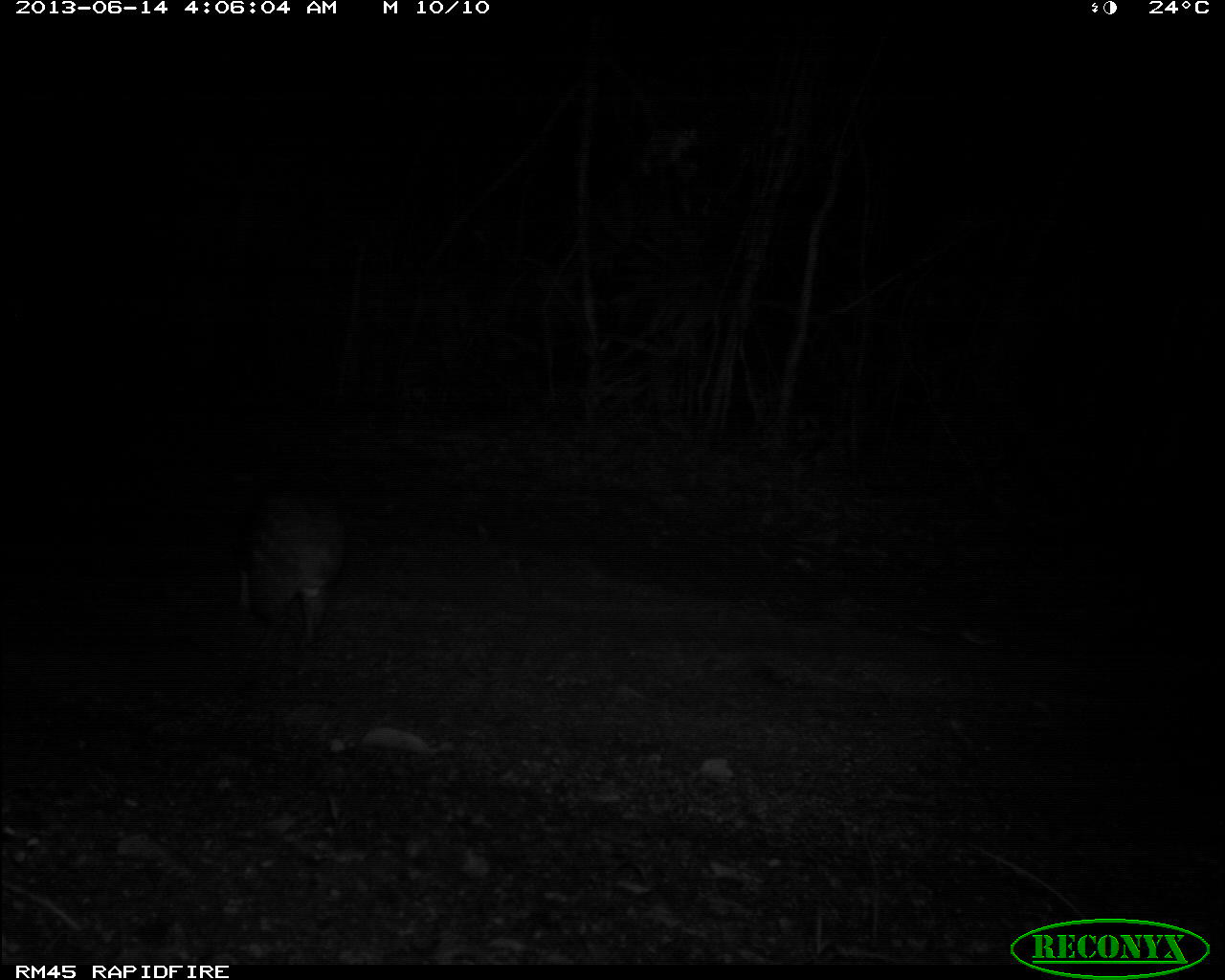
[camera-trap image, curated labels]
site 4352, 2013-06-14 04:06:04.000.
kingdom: Animalia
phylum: Chordata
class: Mammalia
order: Rodentia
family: Cuniculidae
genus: Cuniculus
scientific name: Cuniculus paca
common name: spotted paca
Cuniculus paca (spotted paca), count 1.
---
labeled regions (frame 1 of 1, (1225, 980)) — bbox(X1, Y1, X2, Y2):
cuniculus paca: bbox(232, 487, 349, 650)